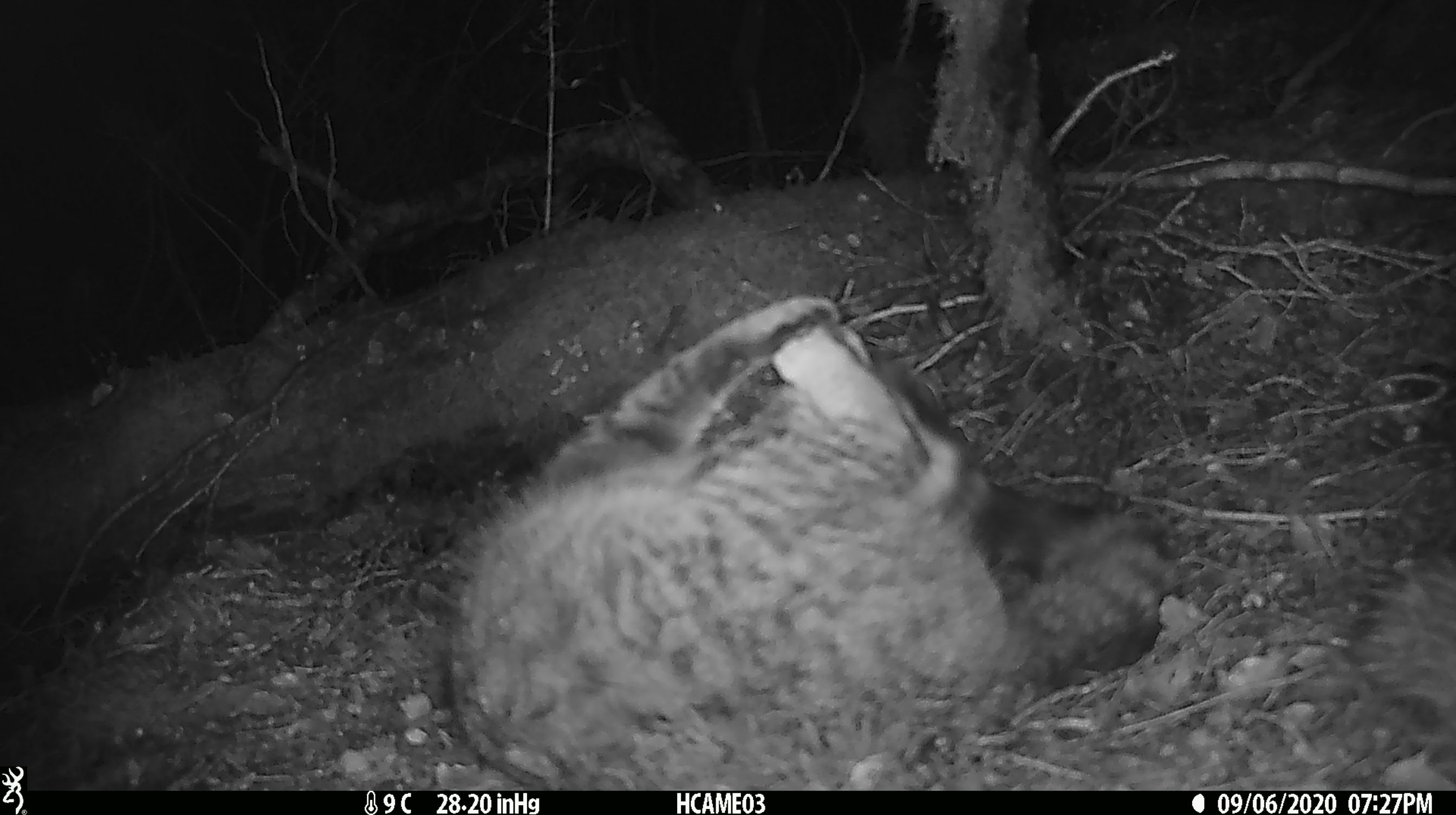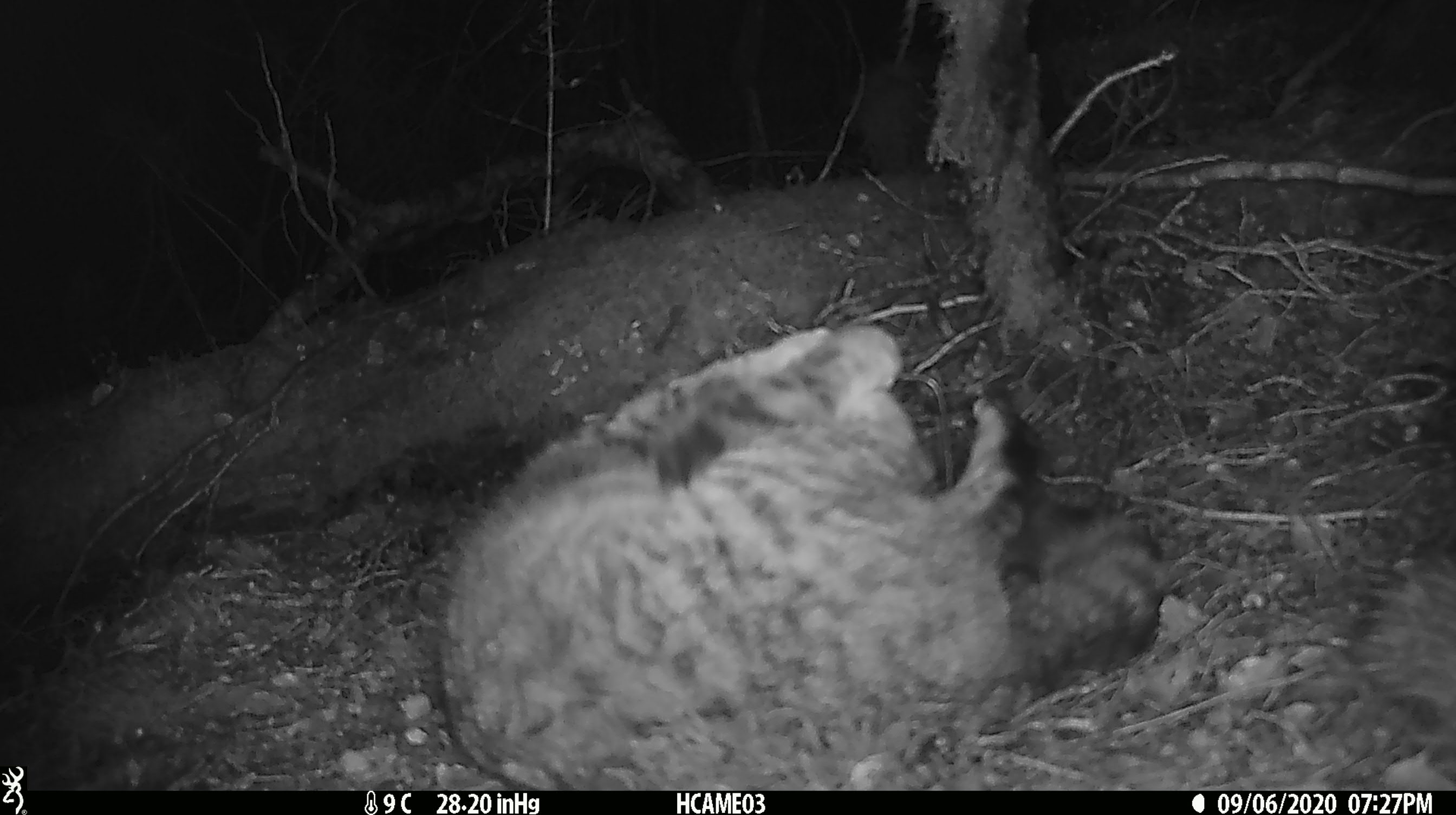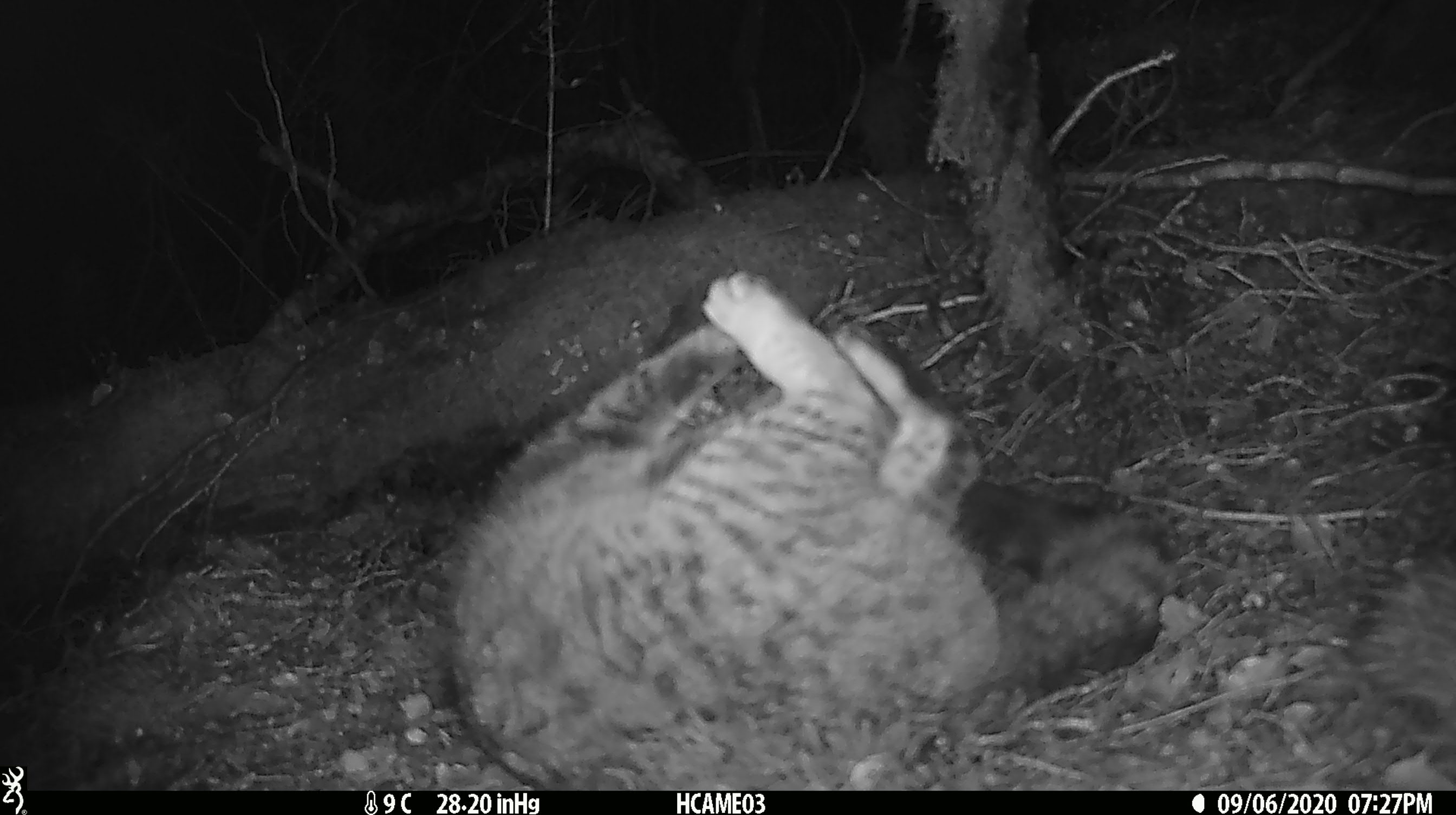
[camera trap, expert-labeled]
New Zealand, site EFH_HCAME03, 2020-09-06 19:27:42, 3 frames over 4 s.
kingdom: Animalia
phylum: Chordata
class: Mammalia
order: Carnivora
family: Felidae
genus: Felis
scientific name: Felis catus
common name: domestic cat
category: cat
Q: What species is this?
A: Cat (domestic cat) (Felis catus).